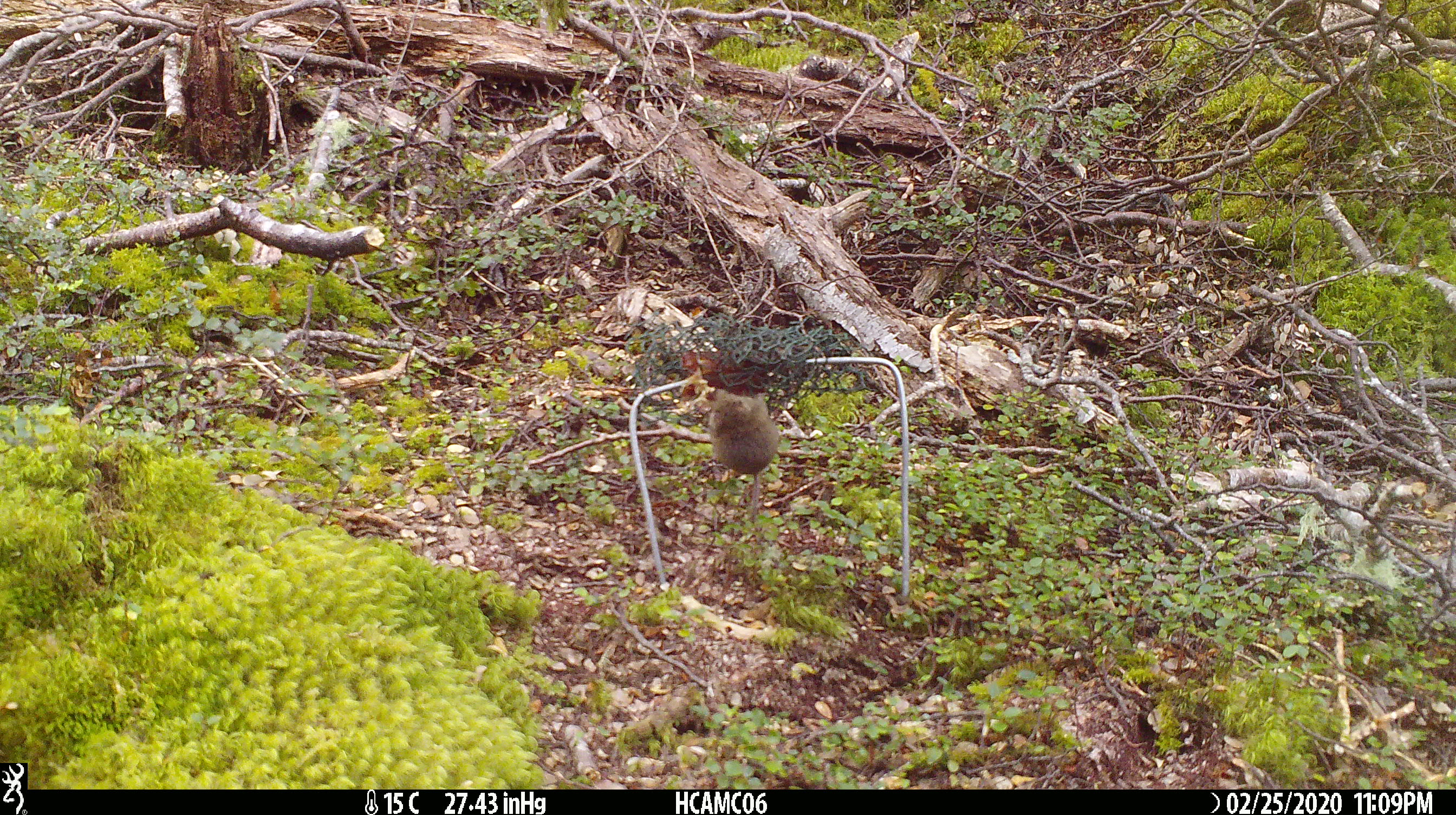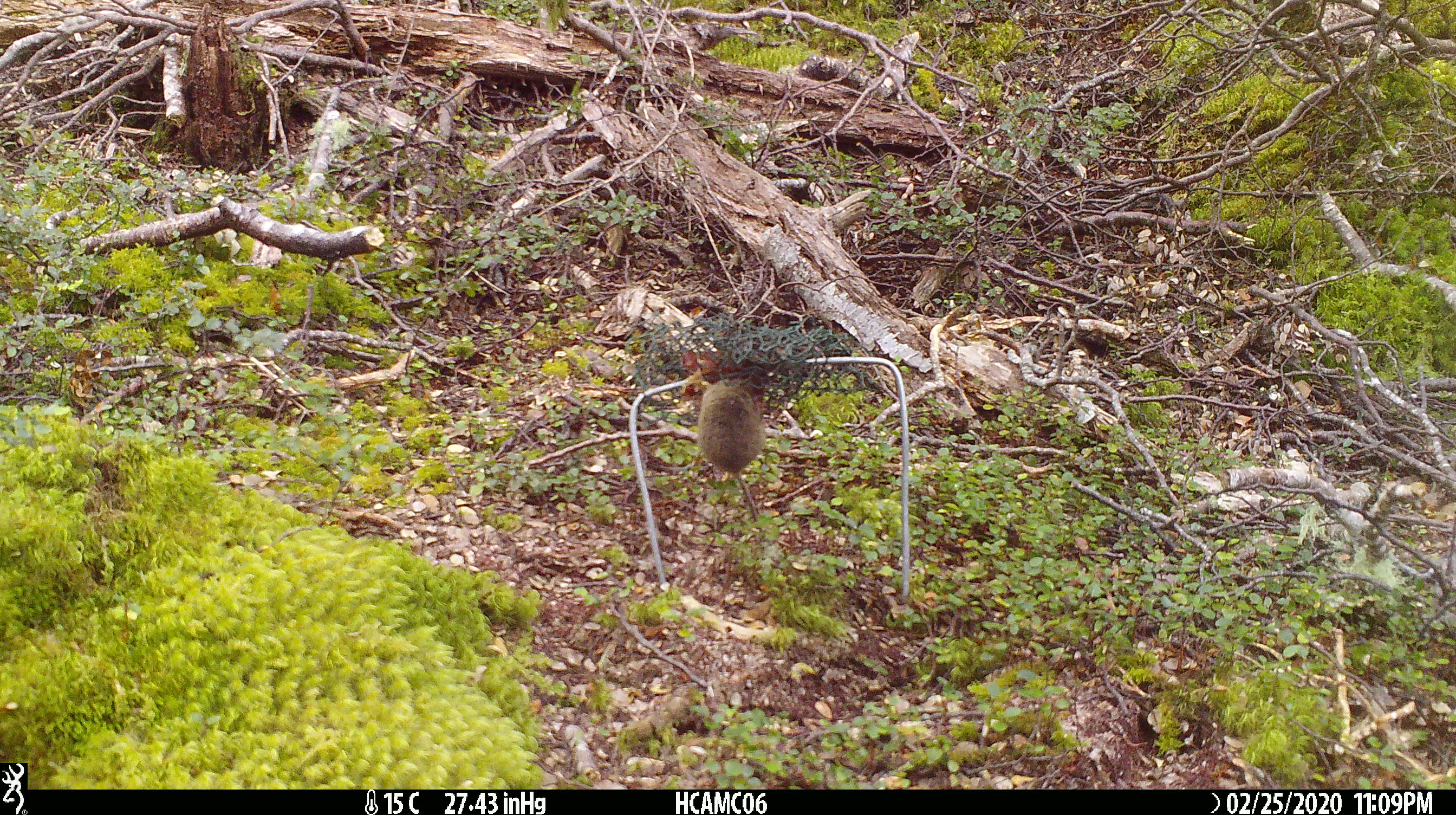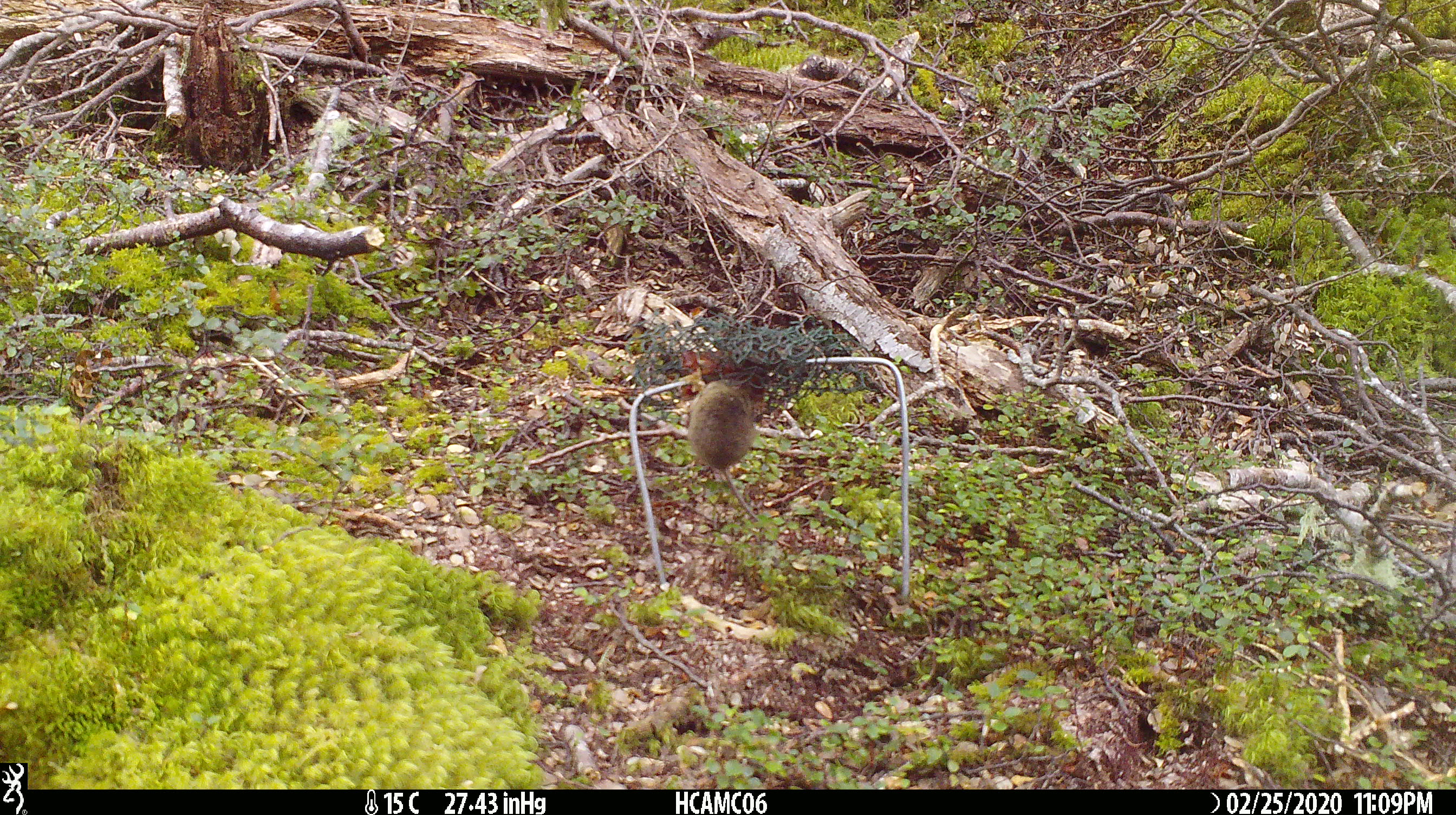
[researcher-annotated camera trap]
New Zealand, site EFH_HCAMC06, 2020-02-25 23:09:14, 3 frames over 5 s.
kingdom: Animalia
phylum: Chordata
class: Mammalia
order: Rodentia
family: Muridae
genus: Mus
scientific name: Mus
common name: mouse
Mouse (Mus).